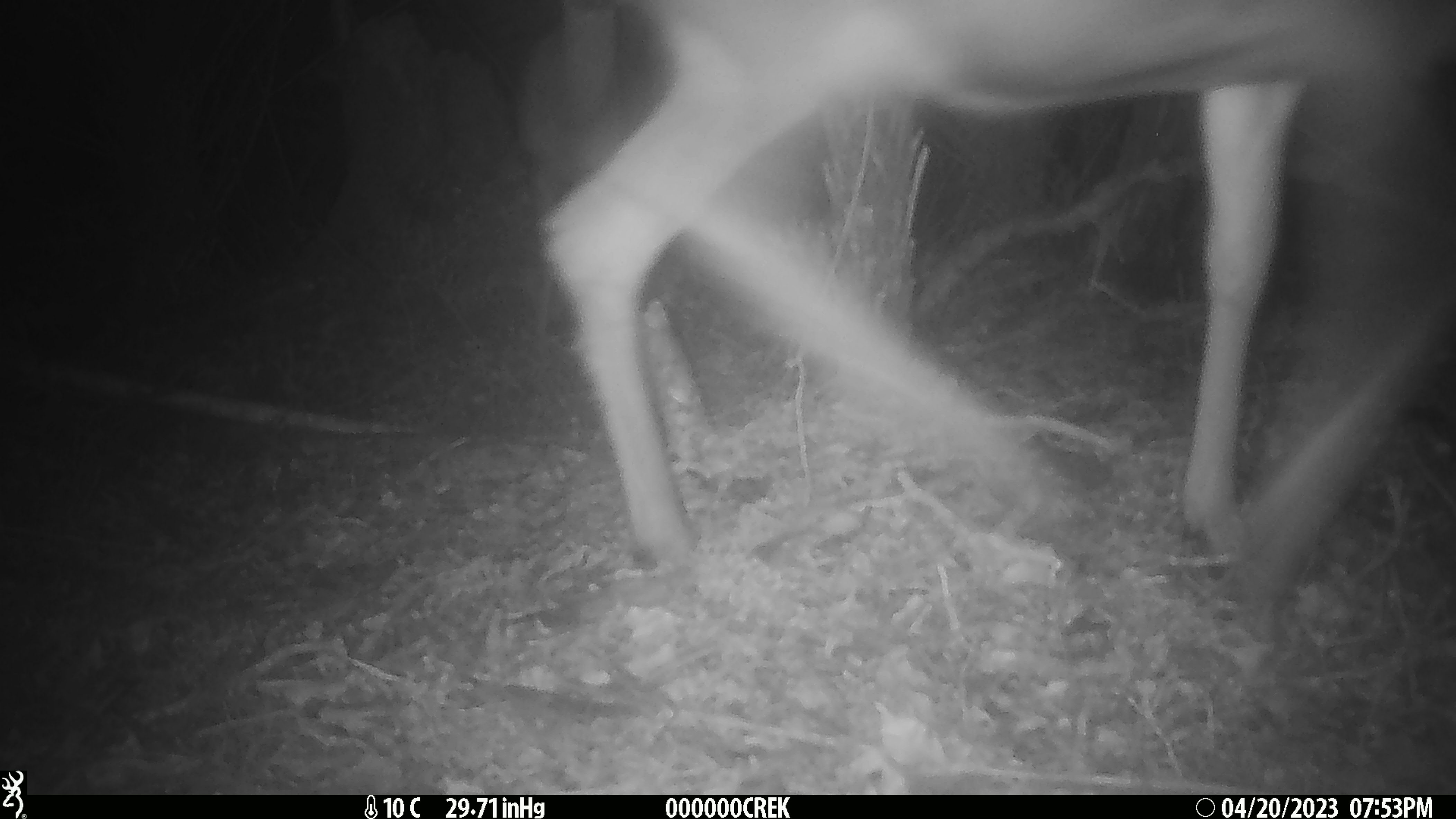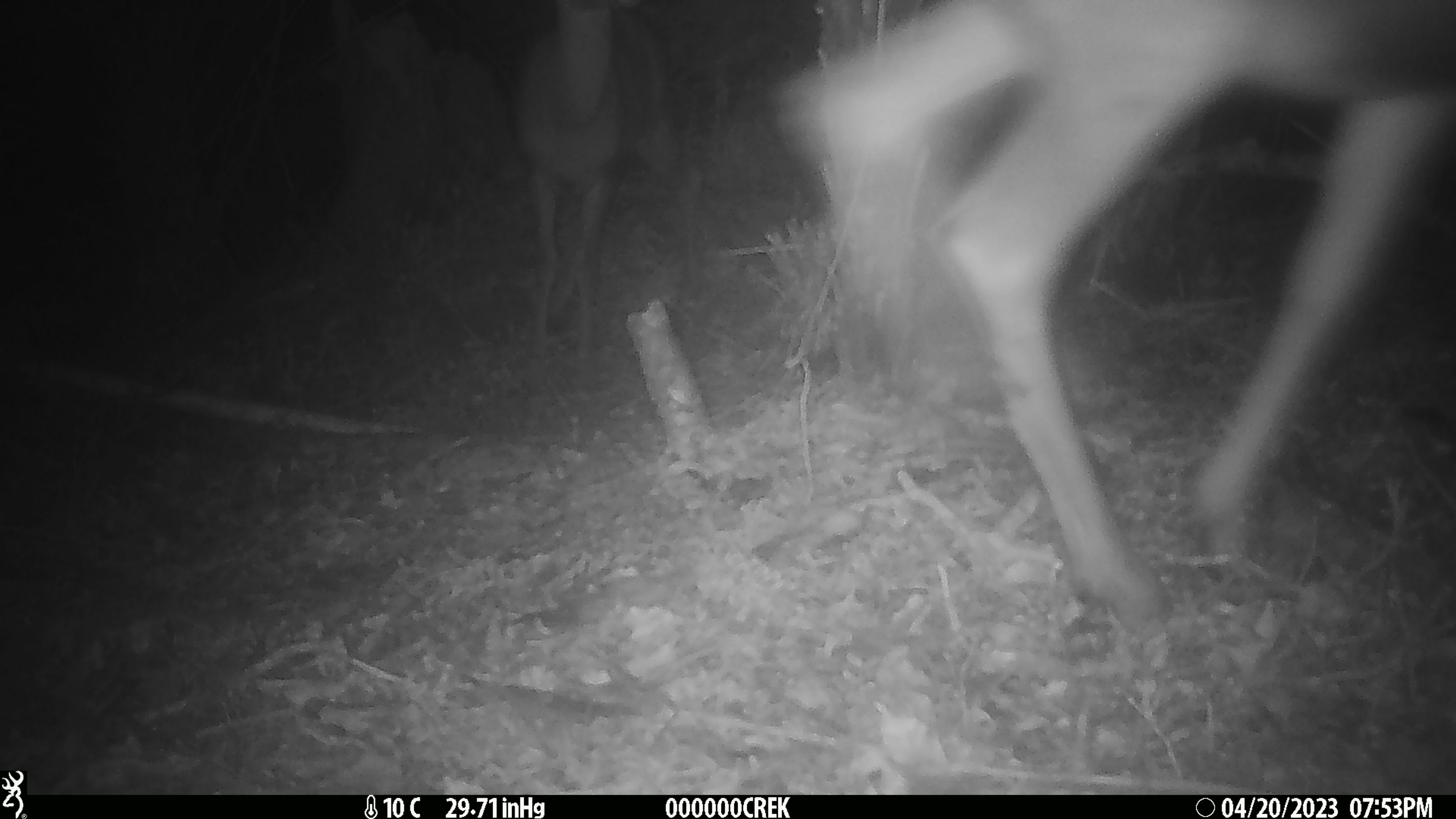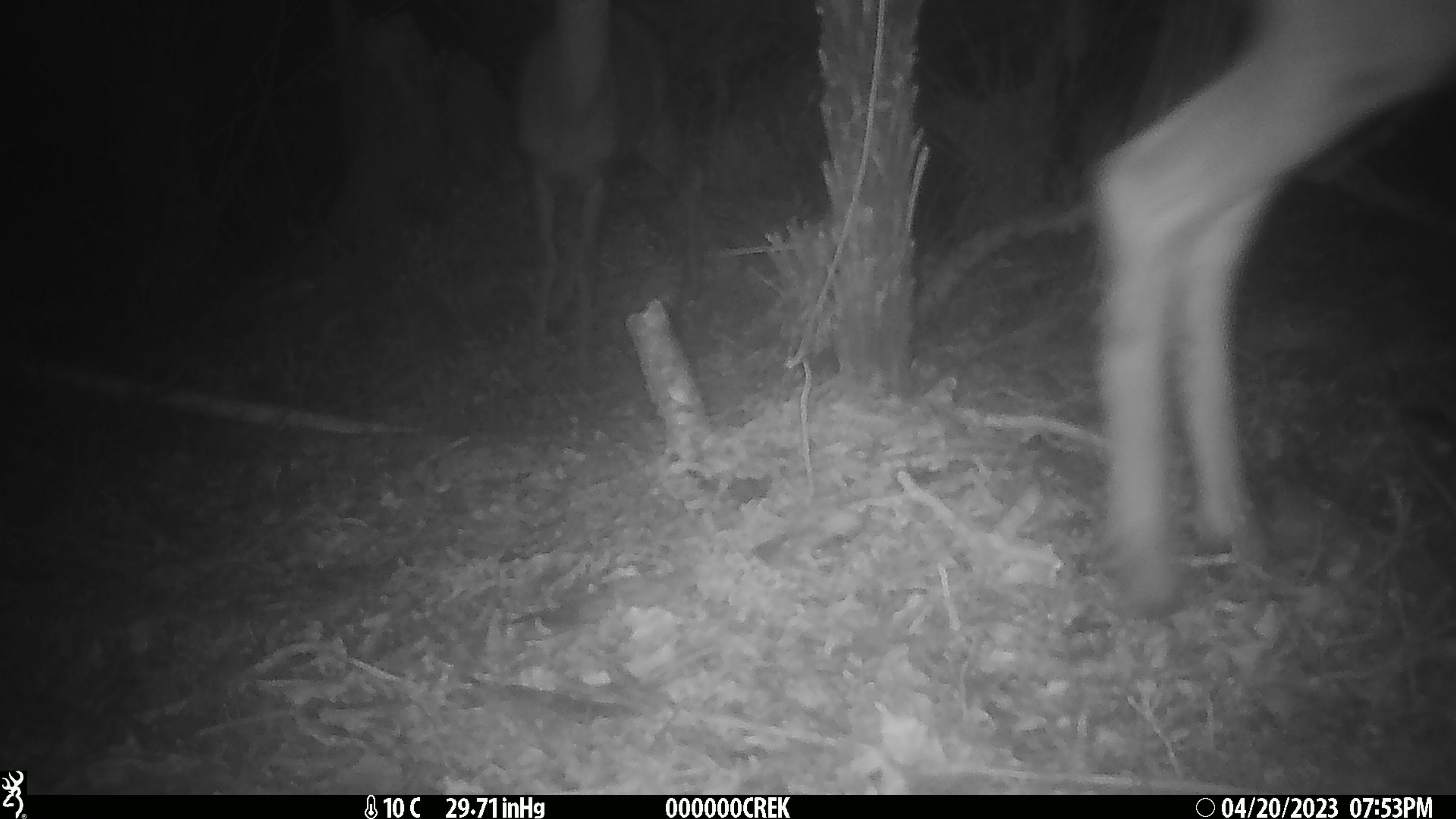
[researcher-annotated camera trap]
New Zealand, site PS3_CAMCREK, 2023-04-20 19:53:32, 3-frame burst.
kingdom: Animalia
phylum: Chordata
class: Mammalia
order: Artiodactyla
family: Cervidae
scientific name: Cervidae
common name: deer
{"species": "deer (Cervidae)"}